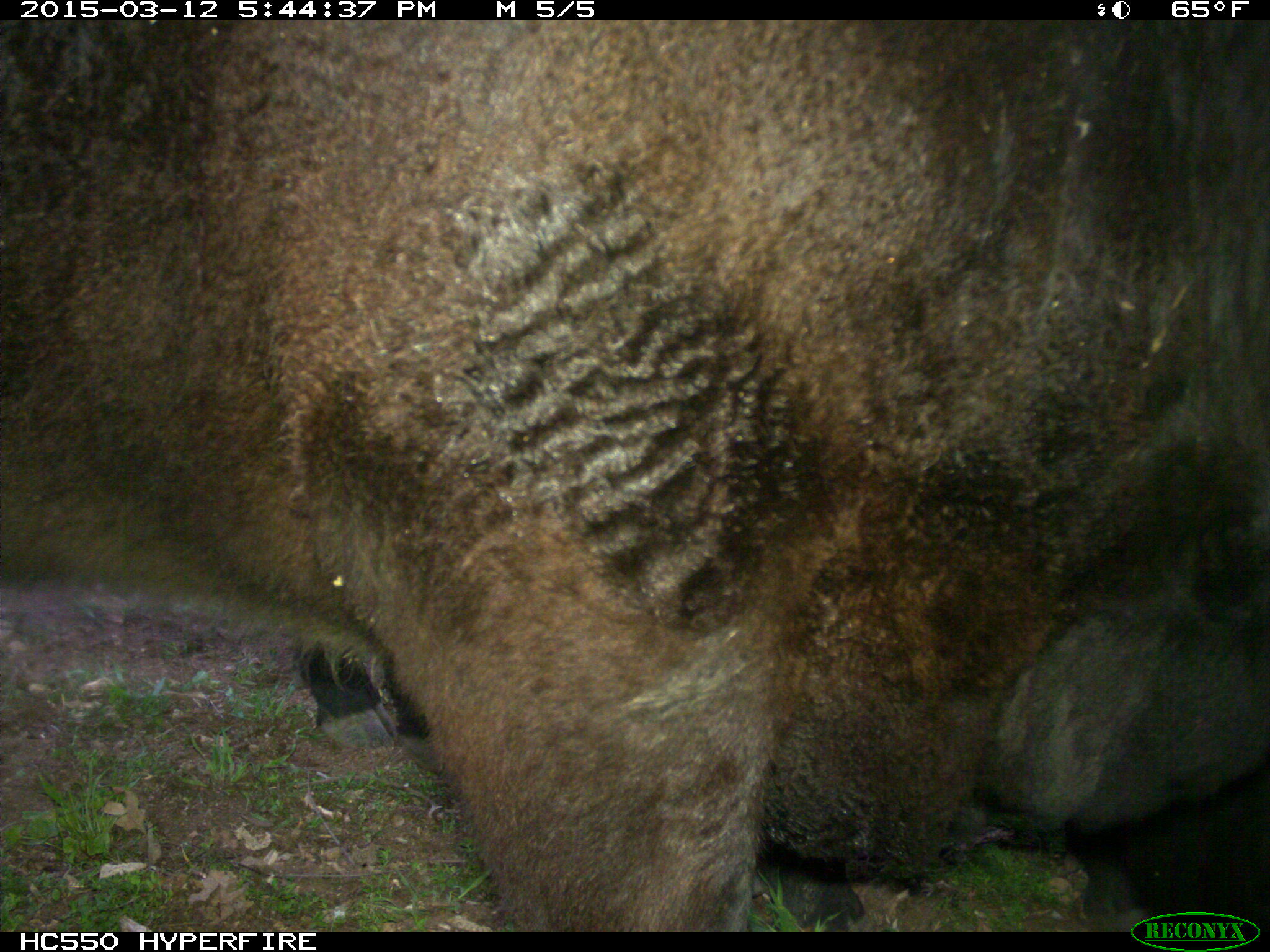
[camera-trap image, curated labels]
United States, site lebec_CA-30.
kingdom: Animalia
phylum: Chordata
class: Mammalia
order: Artiodactyla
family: Bovidae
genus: Bos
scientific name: Bos taurus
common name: domestic cow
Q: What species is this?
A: Bos taurus (domestic cow).